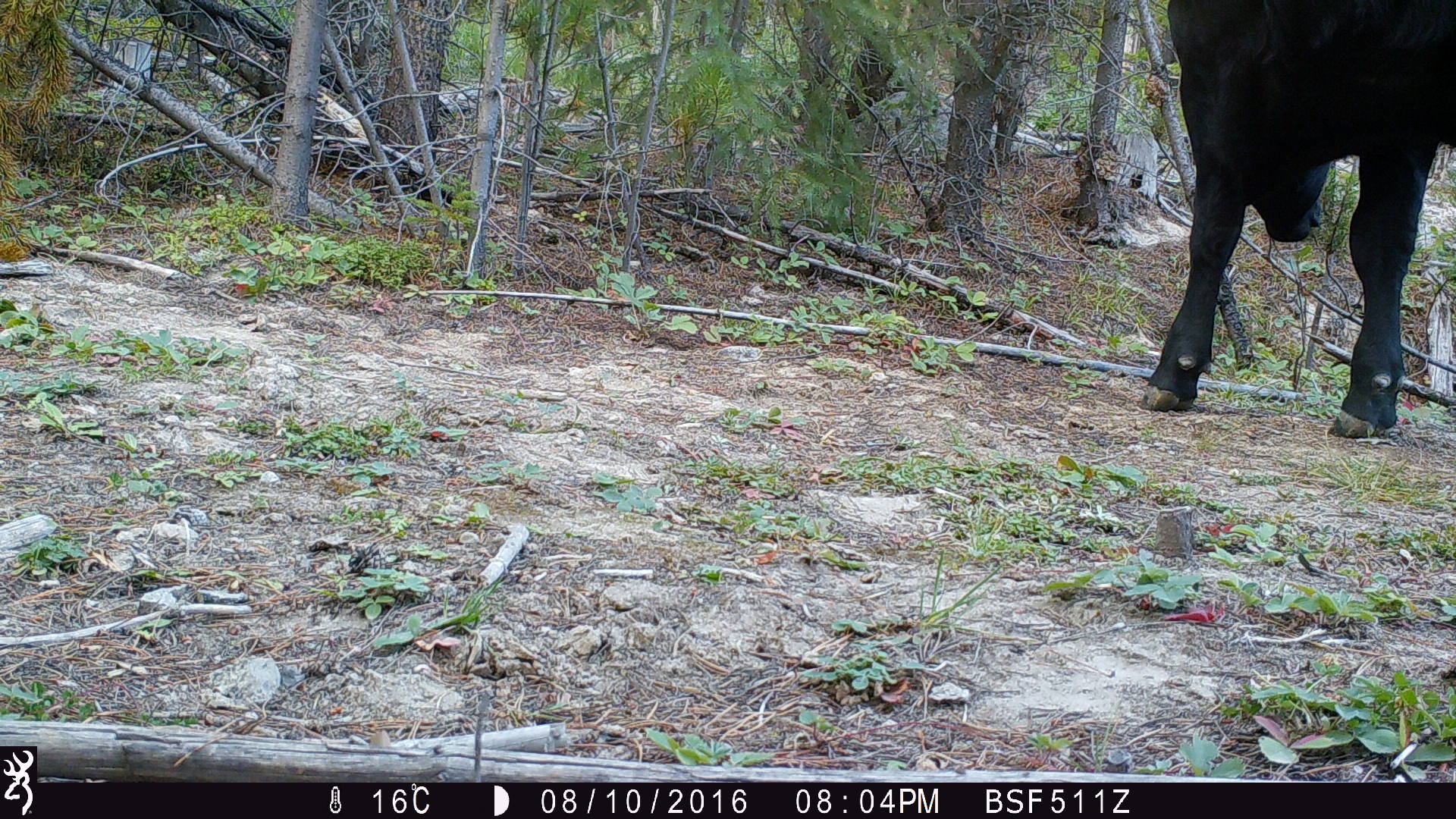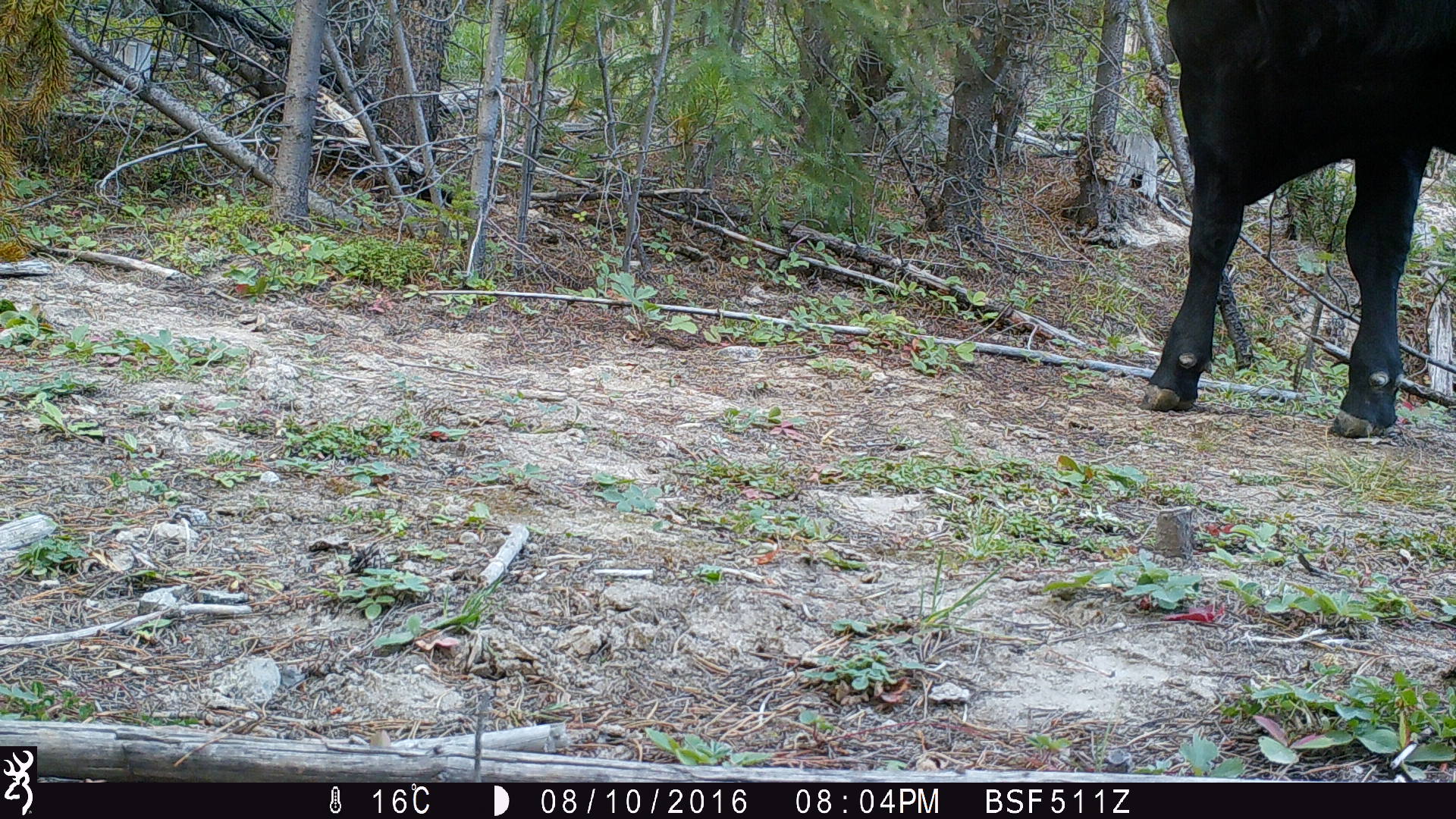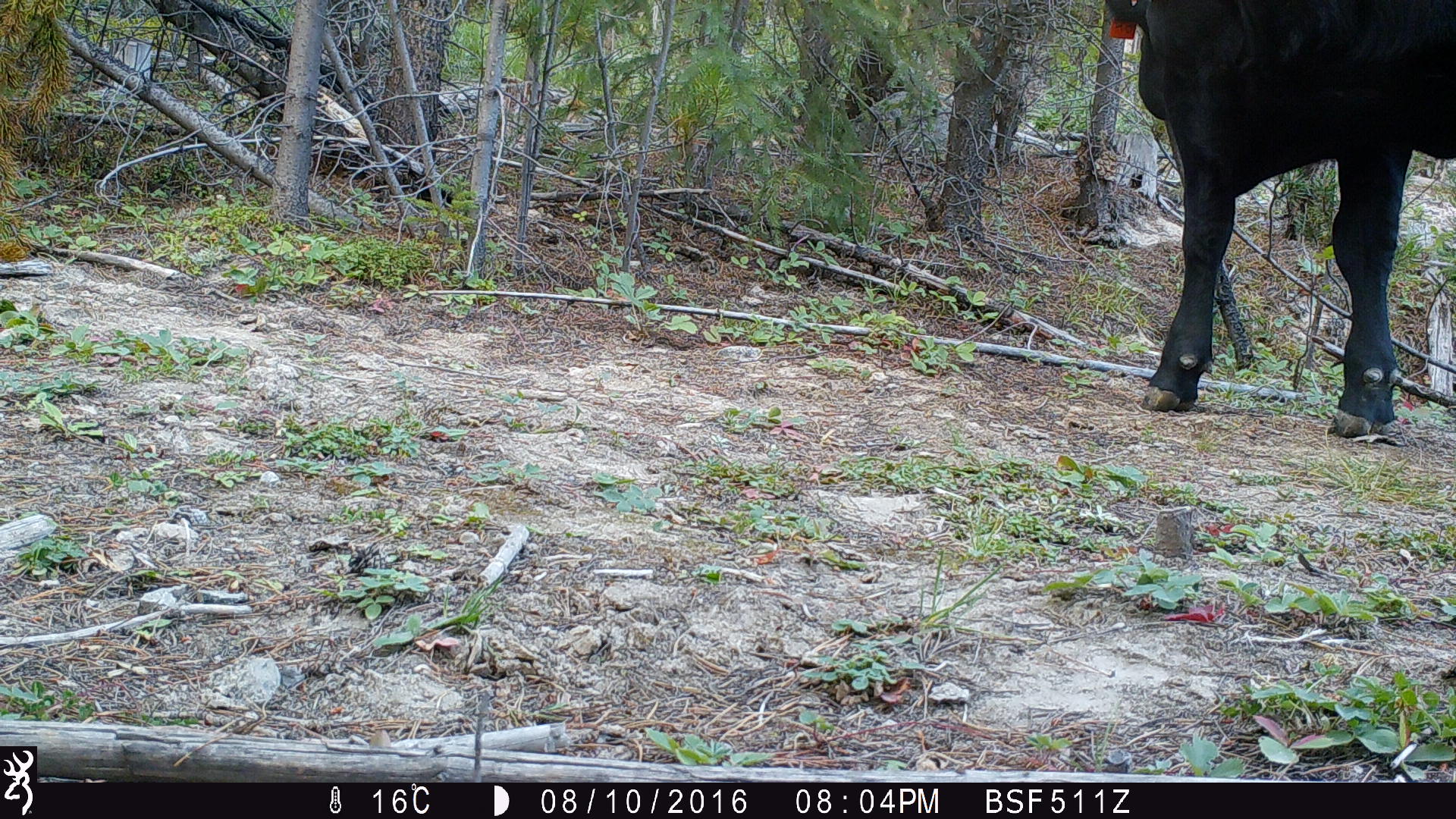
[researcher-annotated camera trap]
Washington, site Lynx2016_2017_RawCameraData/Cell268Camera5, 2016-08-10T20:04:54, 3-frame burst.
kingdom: Animalia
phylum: Chordata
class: Mammalia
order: Artiodactyla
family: Bovidae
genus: Bos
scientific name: Bos taurus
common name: domestic cattle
Domestic cattle (Bos taurus). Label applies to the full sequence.